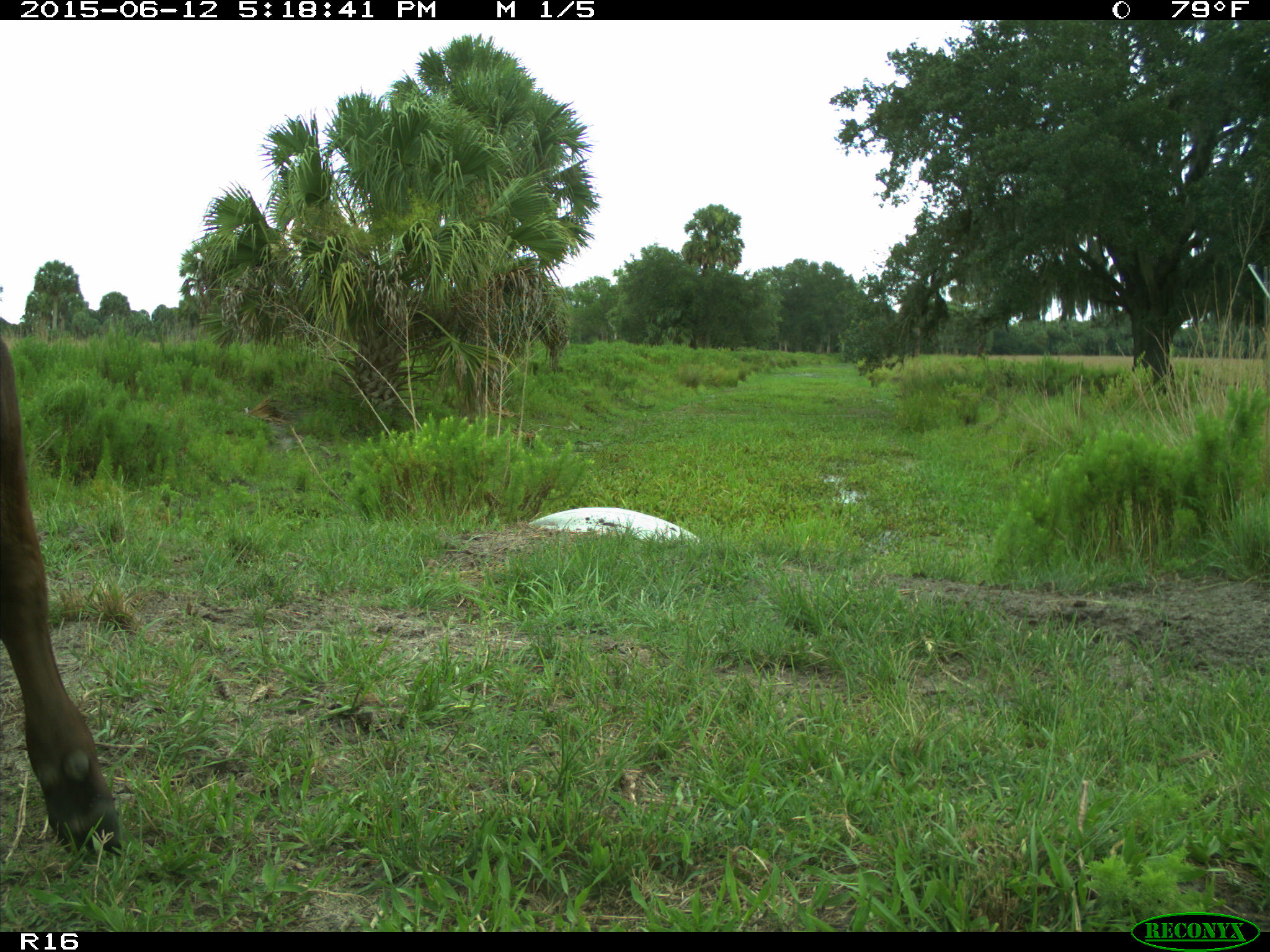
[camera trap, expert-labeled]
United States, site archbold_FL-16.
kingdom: Animalia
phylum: Chordata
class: Mammalia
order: Artiodactyla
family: Bovidae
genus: Bos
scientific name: Bos taurus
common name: domestic cow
Bos taurus (domestic cow).